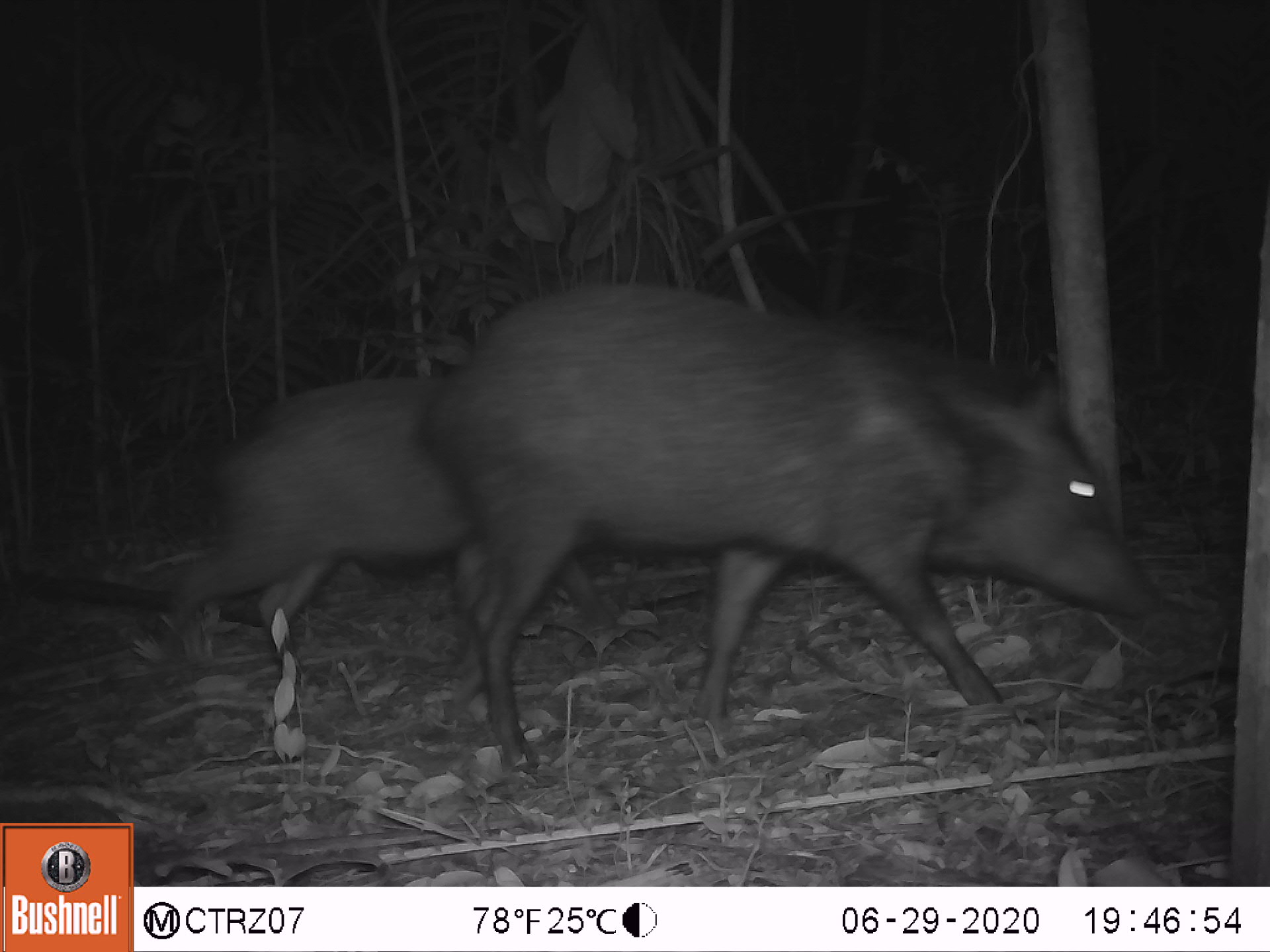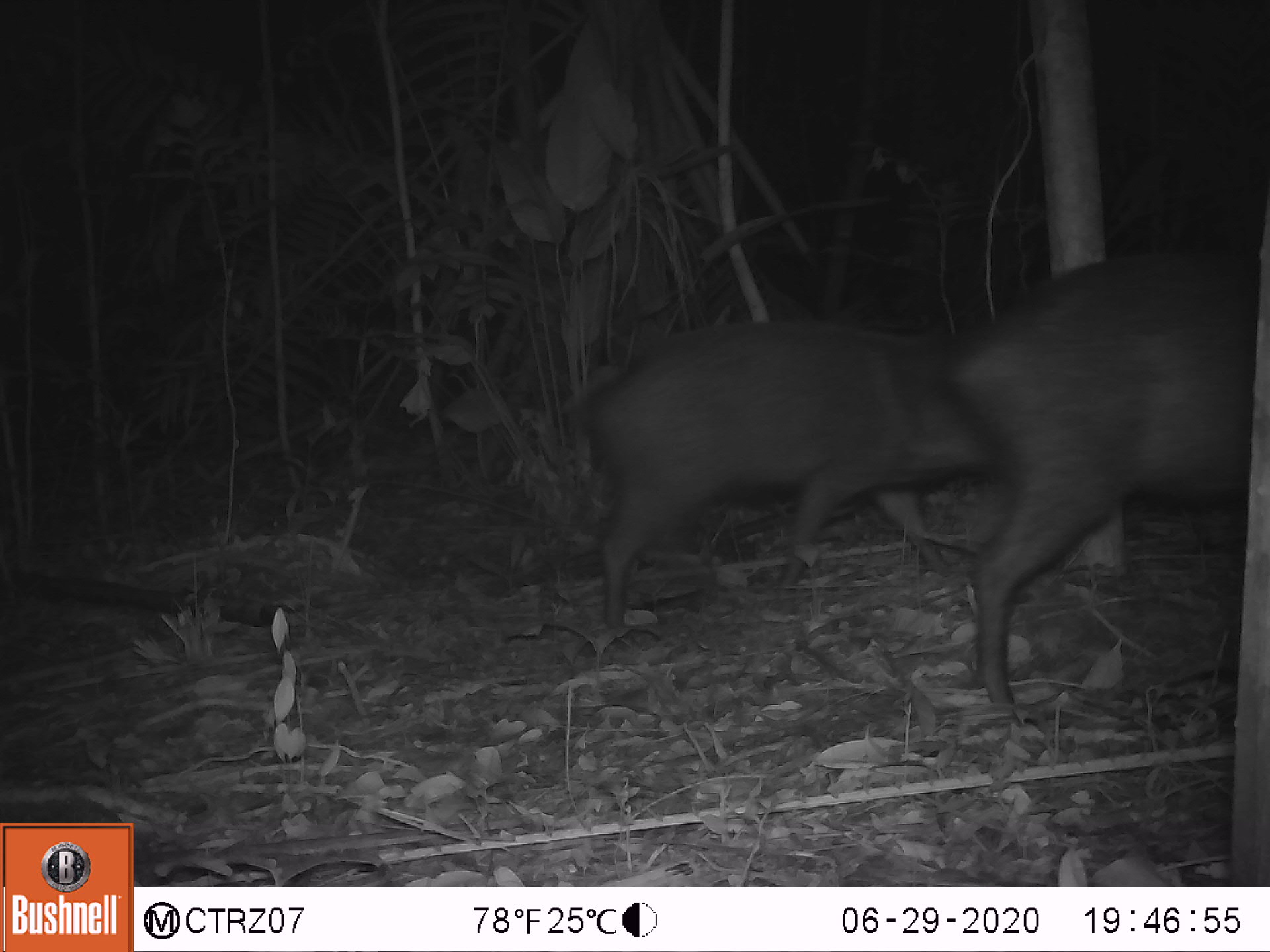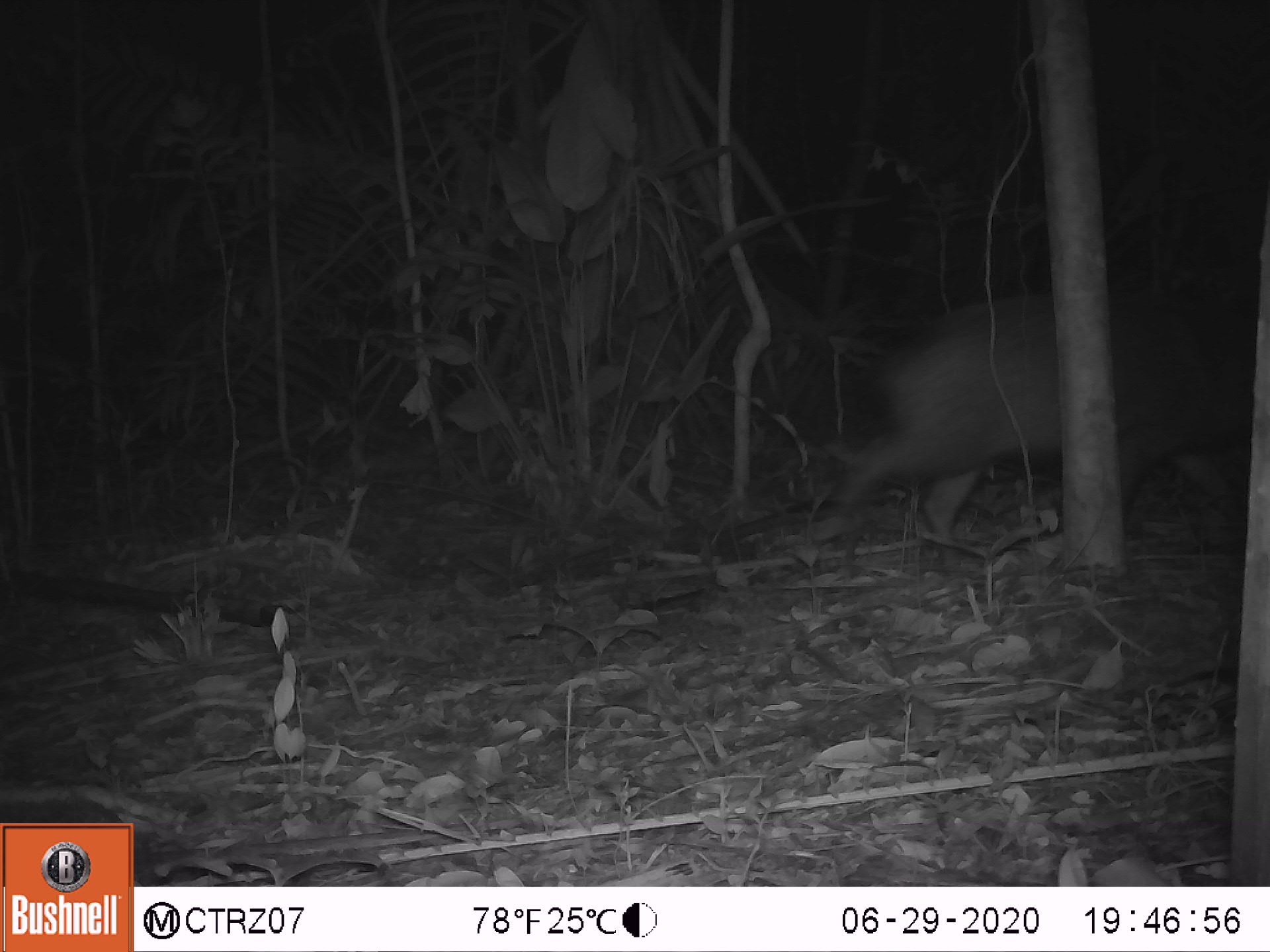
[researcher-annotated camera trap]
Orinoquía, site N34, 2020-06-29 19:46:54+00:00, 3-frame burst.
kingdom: Animalia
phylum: Chordata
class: Mammalia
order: Artiodactyla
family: Tayassuidae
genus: Pecari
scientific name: Pecari tajacu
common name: collared peccary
Collared peccary (Pecari tajacu).